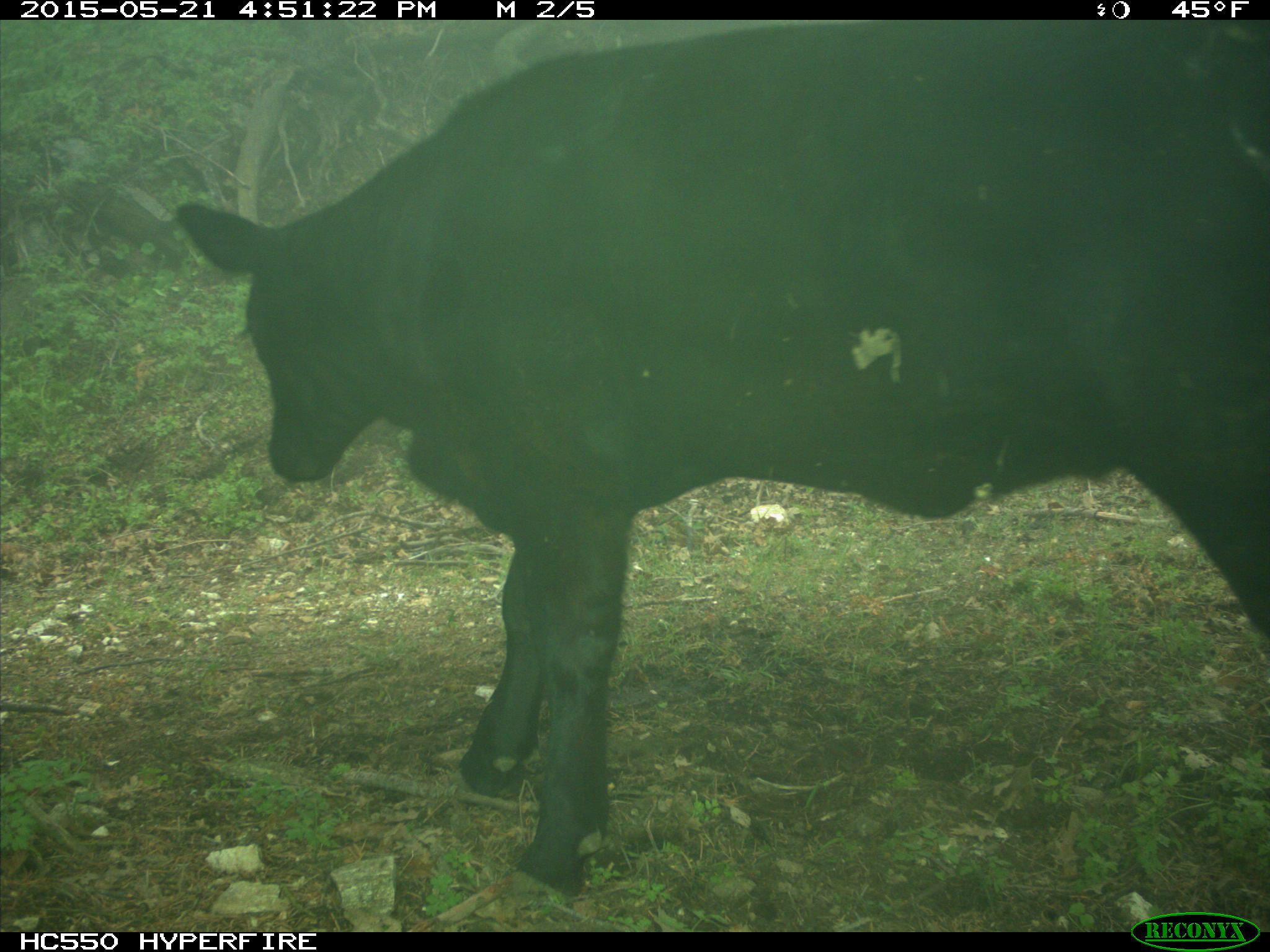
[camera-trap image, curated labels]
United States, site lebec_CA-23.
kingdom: Animalia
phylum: Chordata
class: Mammalia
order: Artiodactyla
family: Bovidae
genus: Bos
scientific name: Bos taurus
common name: domestic cow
Bos taurus (domestic cow).